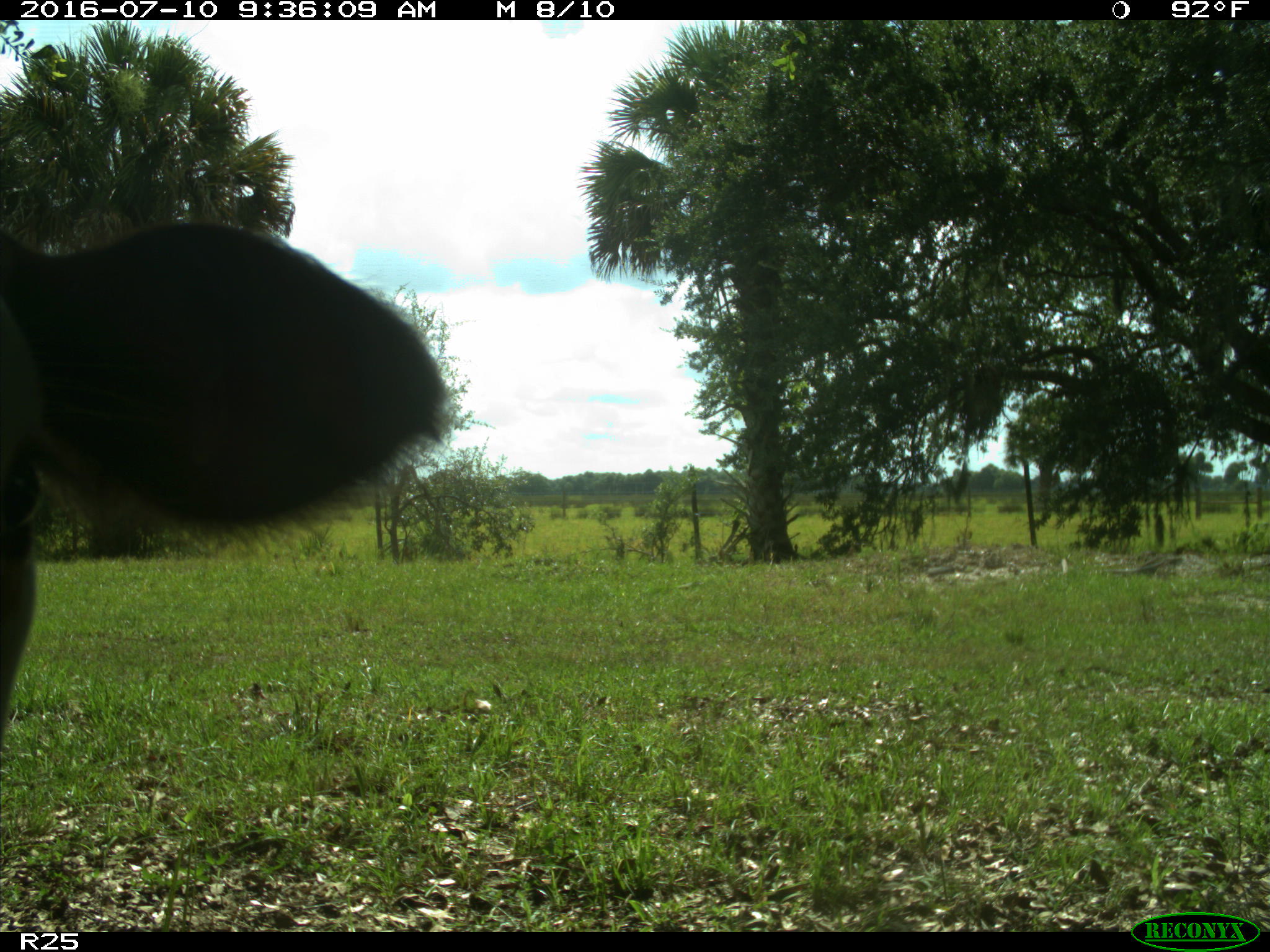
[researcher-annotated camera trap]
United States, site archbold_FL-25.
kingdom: Animalia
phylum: Chordata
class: Mammalia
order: Artiodactyla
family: Bovidae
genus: Bos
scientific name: Bos taurus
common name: domestic cow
Bos taurus (domestic cow).